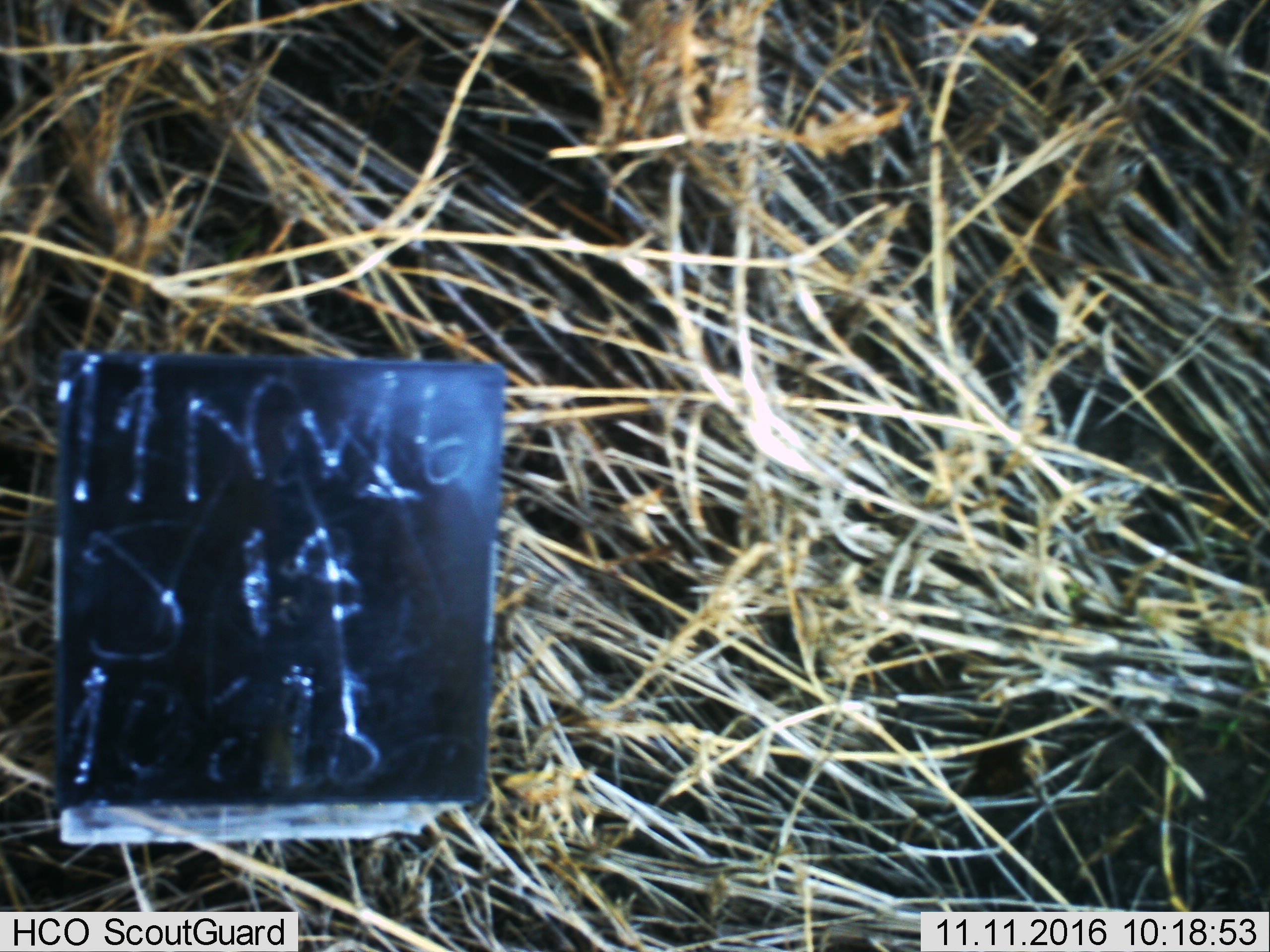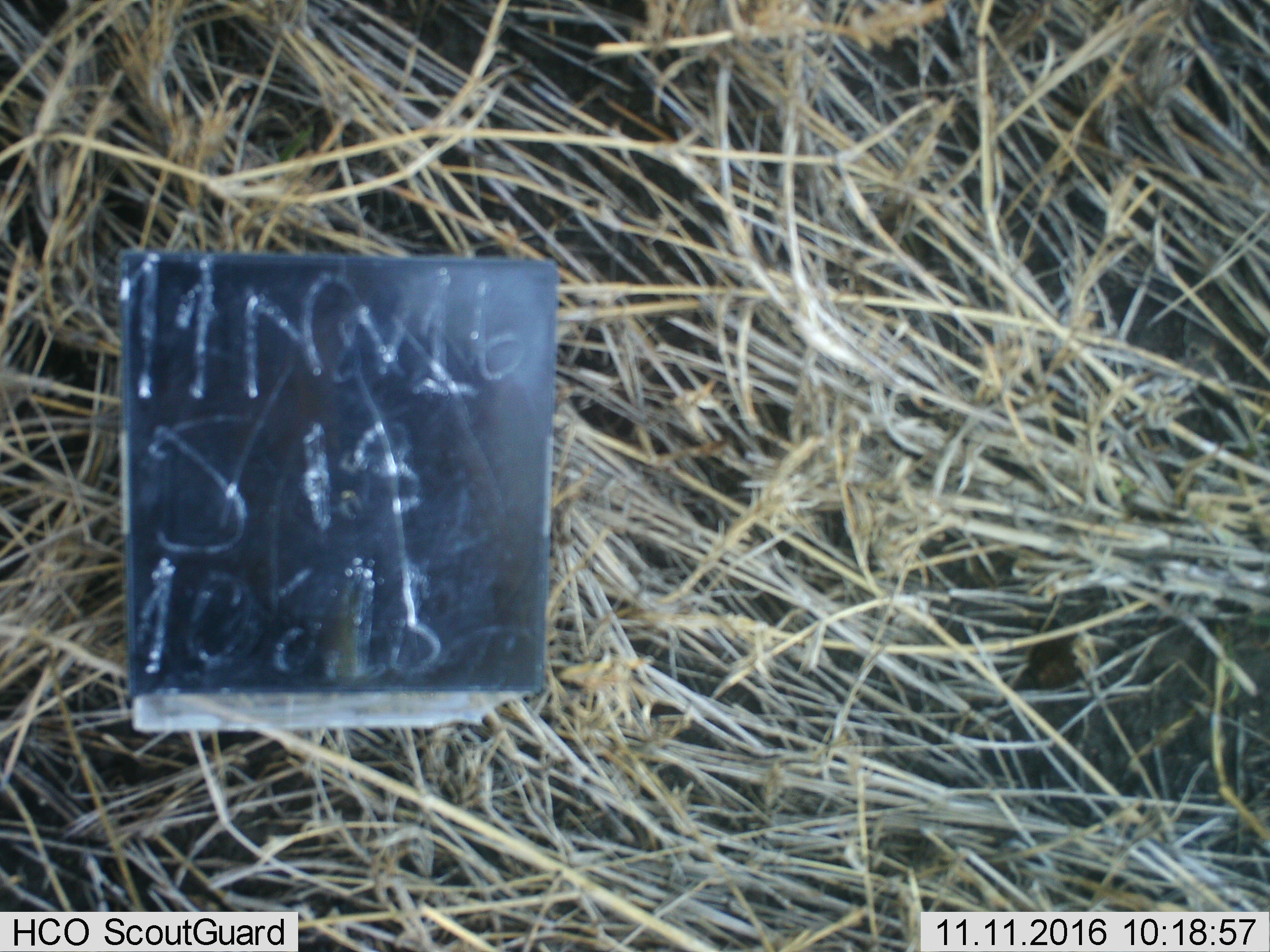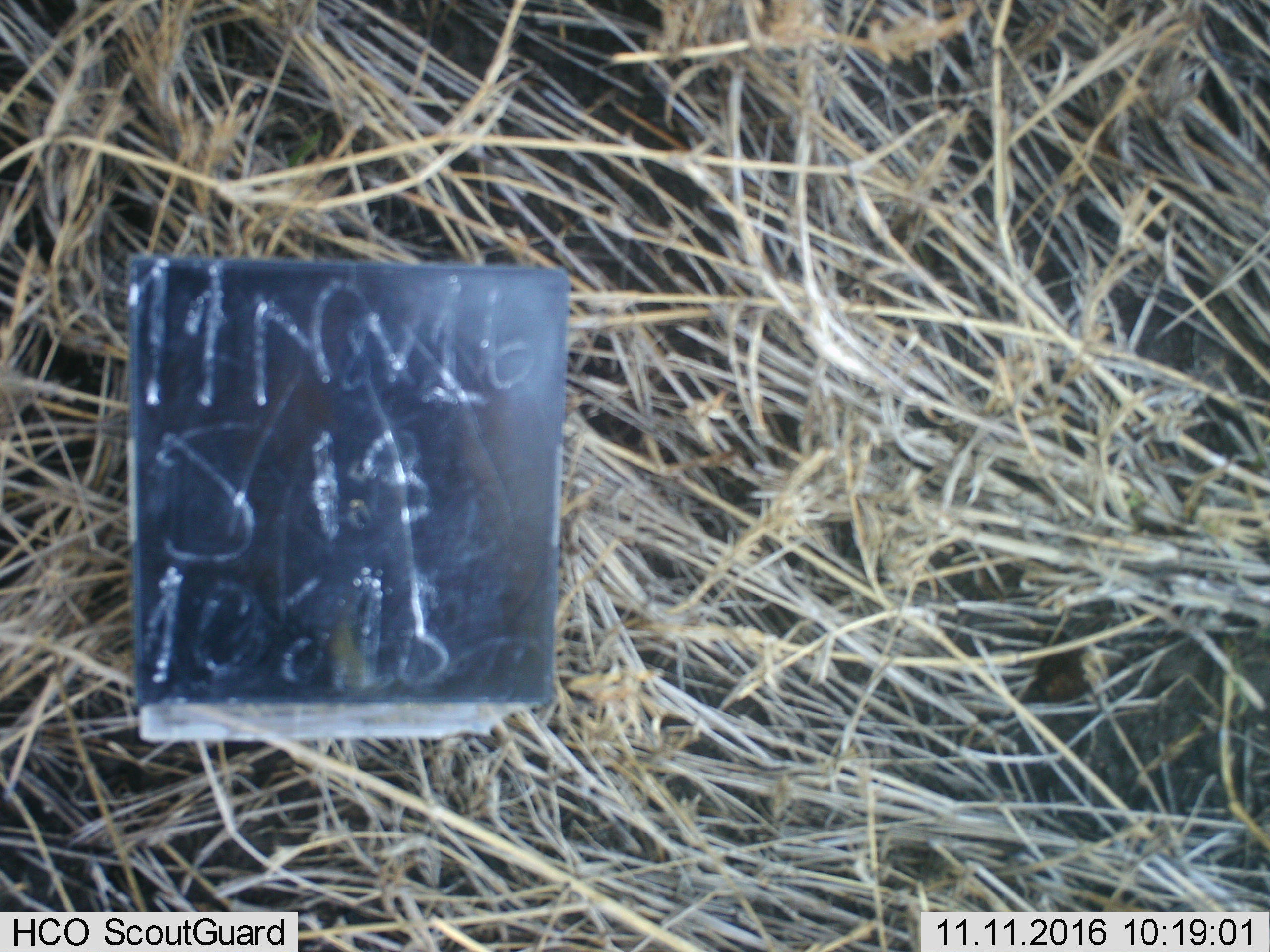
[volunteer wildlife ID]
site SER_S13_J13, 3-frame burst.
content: unidentified animal